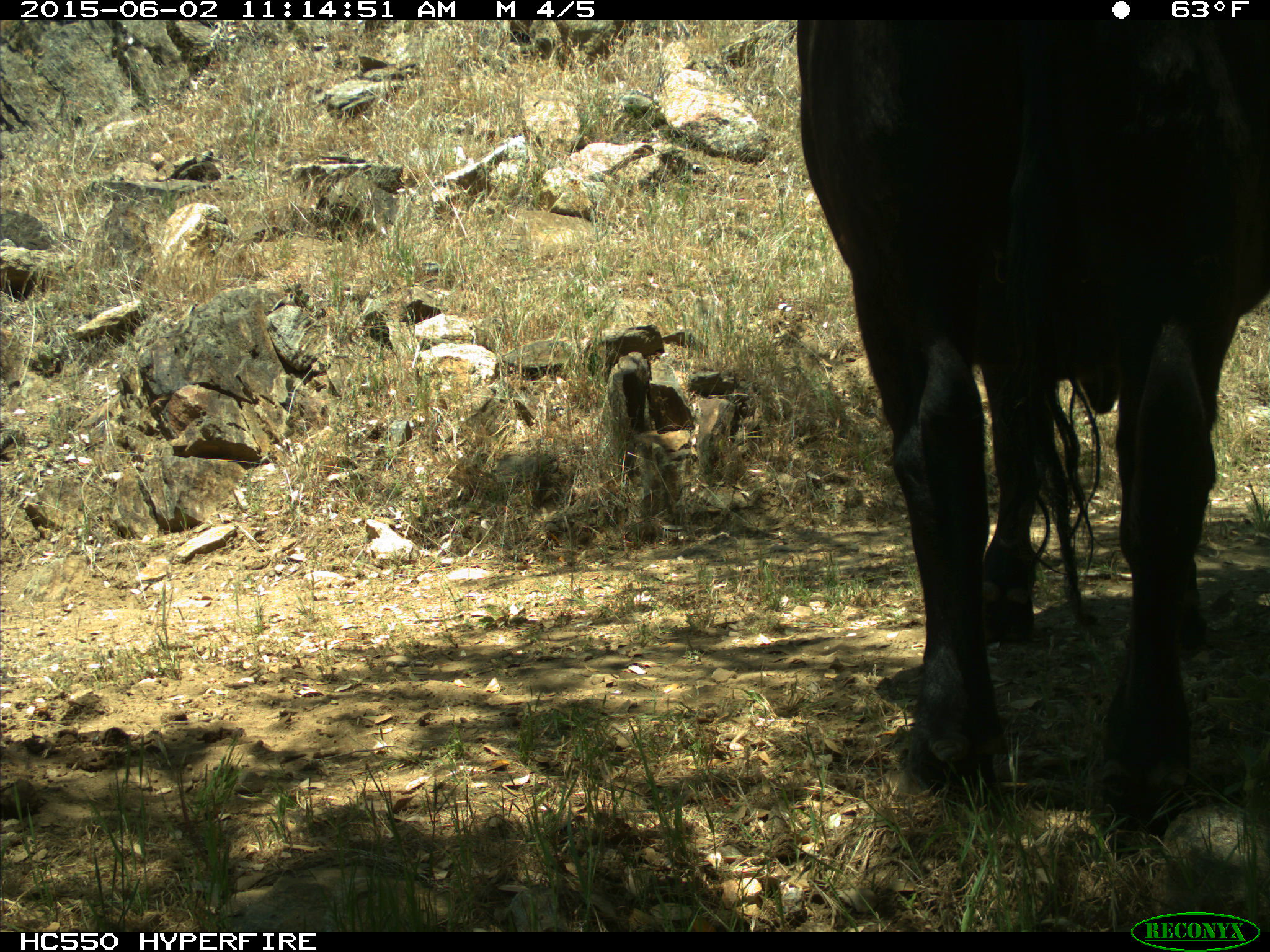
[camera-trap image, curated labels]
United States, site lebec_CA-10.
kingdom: Animalia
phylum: Chordata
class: Mammalia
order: Artiodactyla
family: Bovidae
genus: Bos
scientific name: Bos taurus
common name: domestic cow